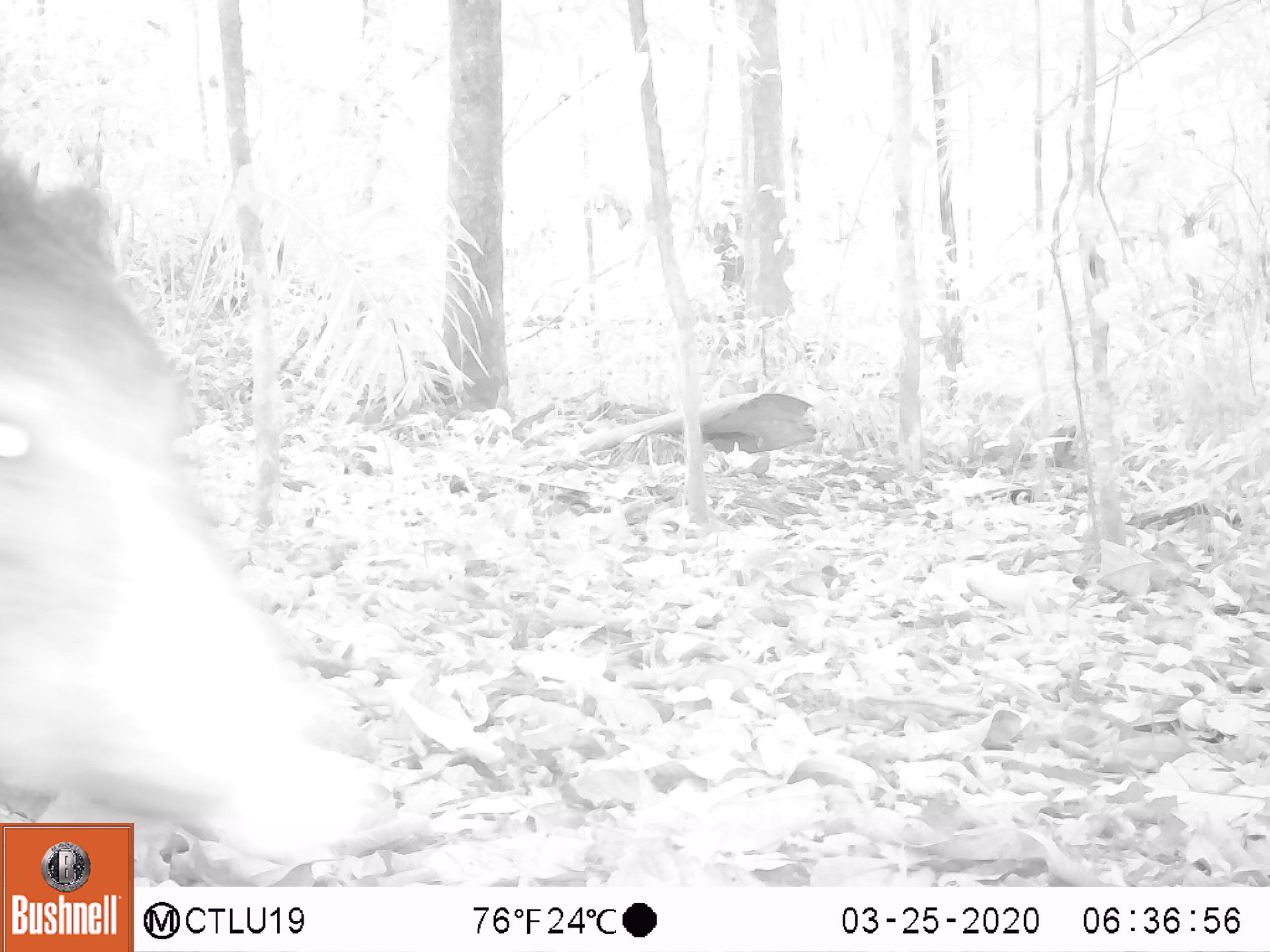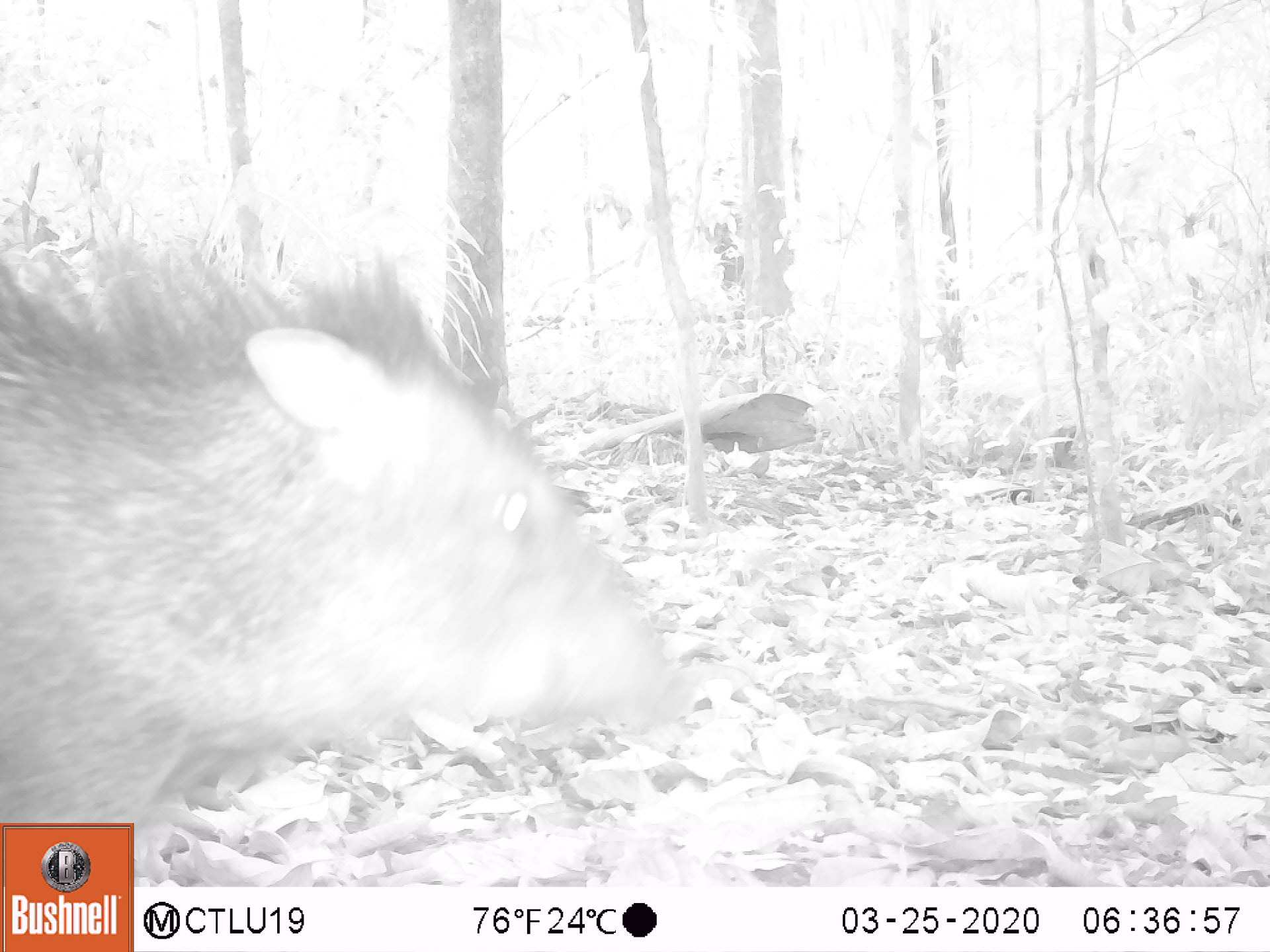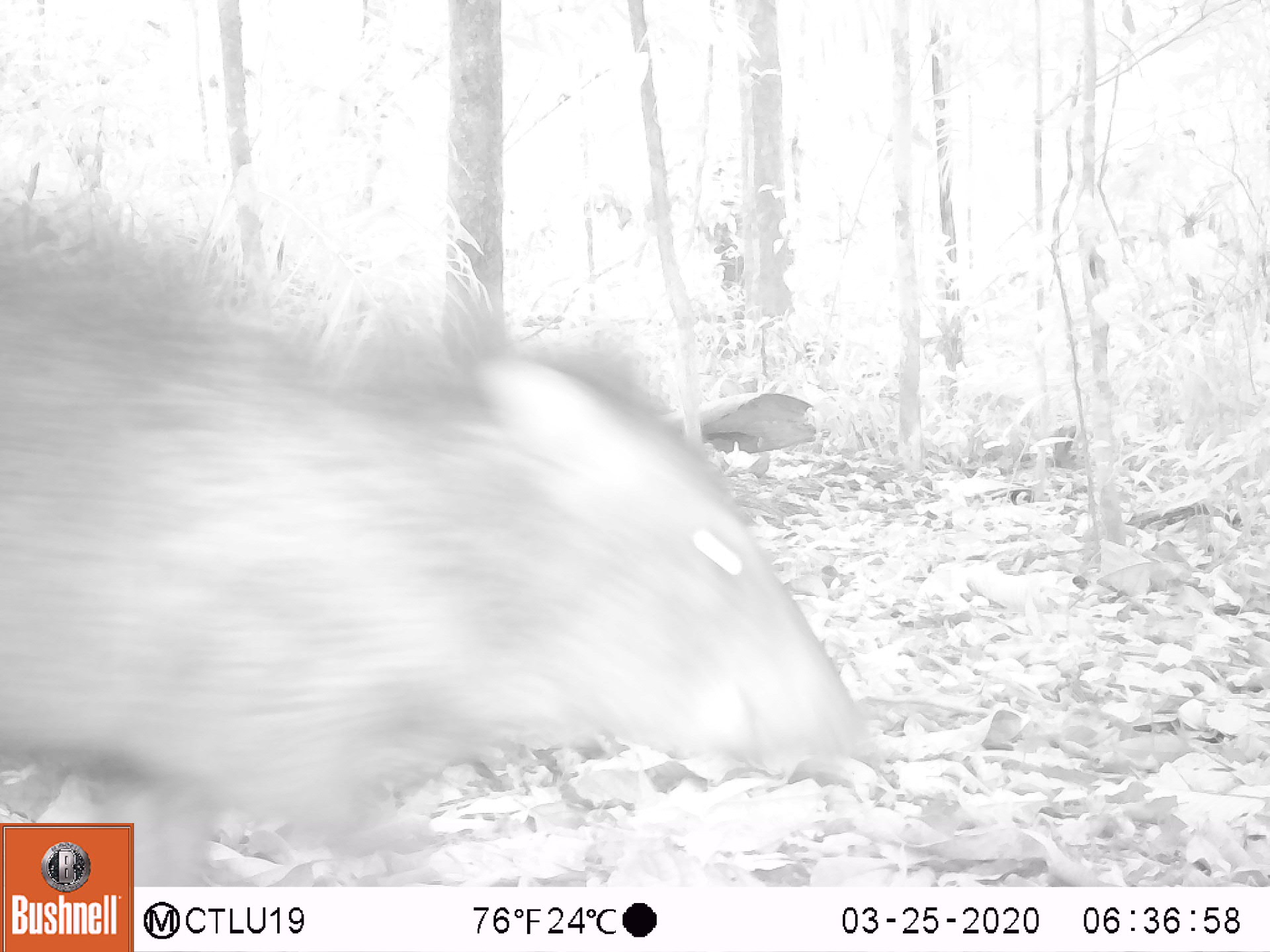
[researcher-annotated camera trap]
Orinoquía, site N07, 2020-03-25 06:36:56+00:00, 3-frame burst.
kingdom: Animalia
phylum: Chordata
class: Mammalia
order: Artiodactyla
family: Tayassuidae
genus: Pecari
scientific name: Pecari tajacu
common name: collared peccary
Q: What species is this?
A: Collared peccary (Pecari tajacu).